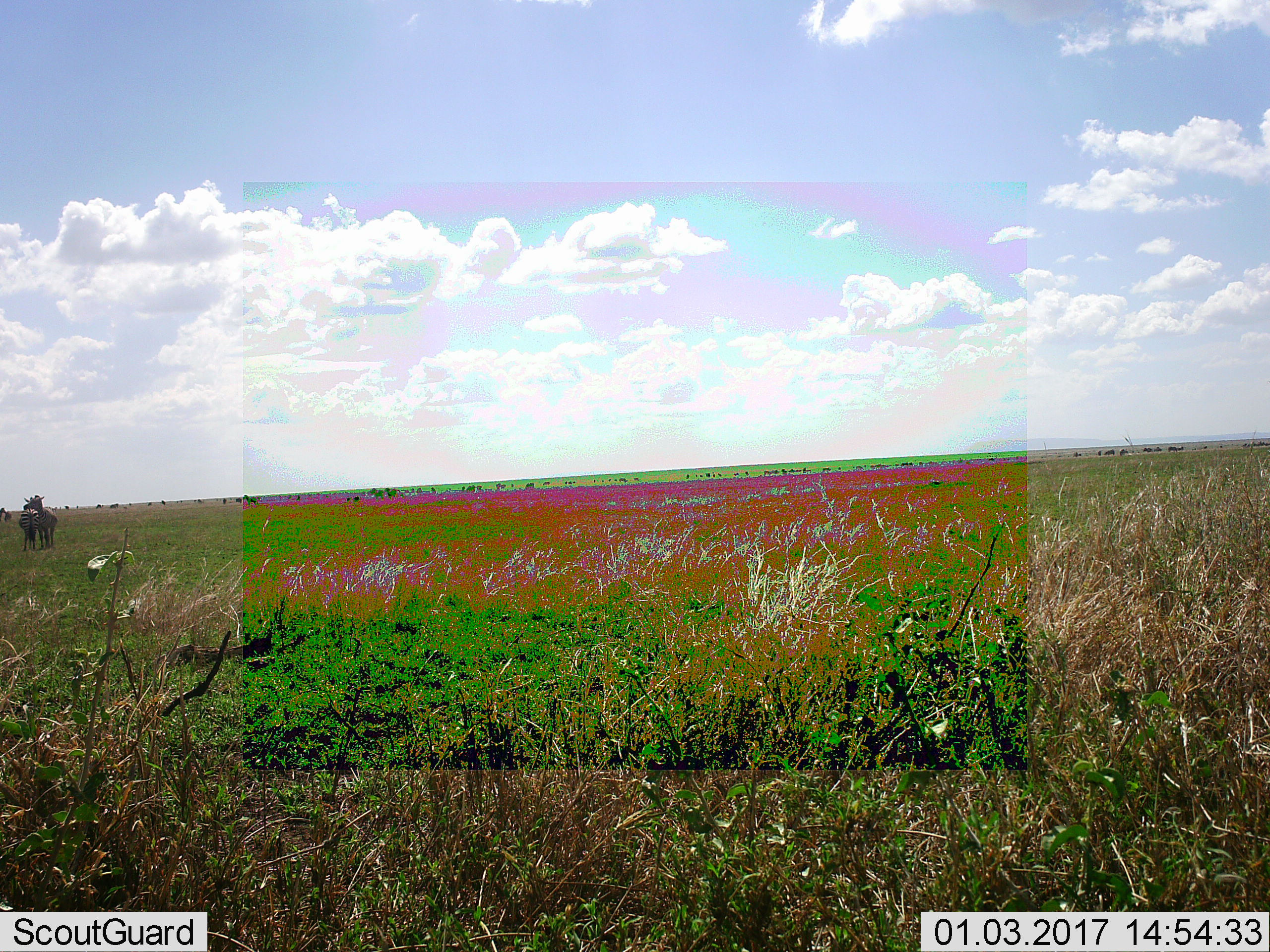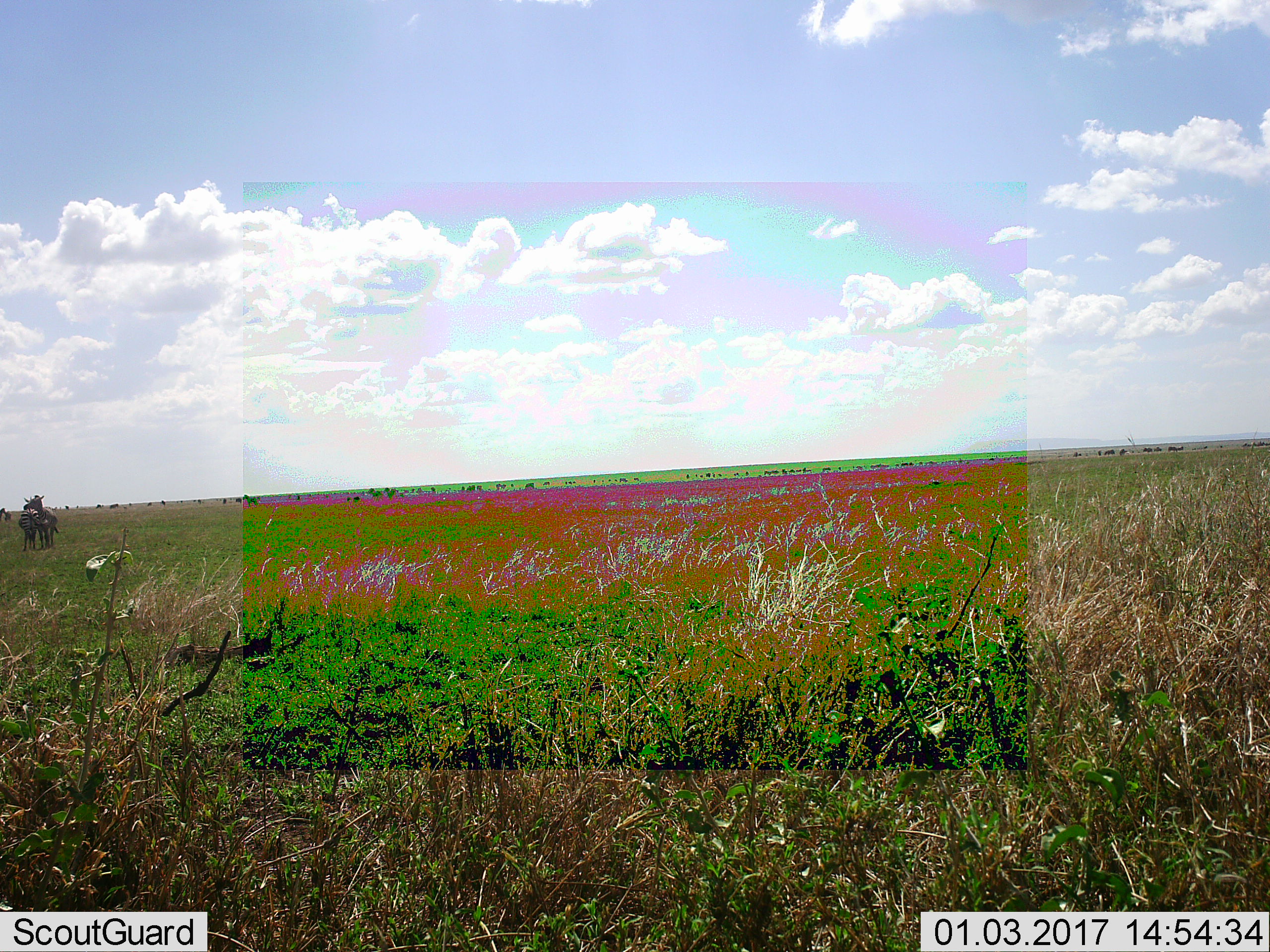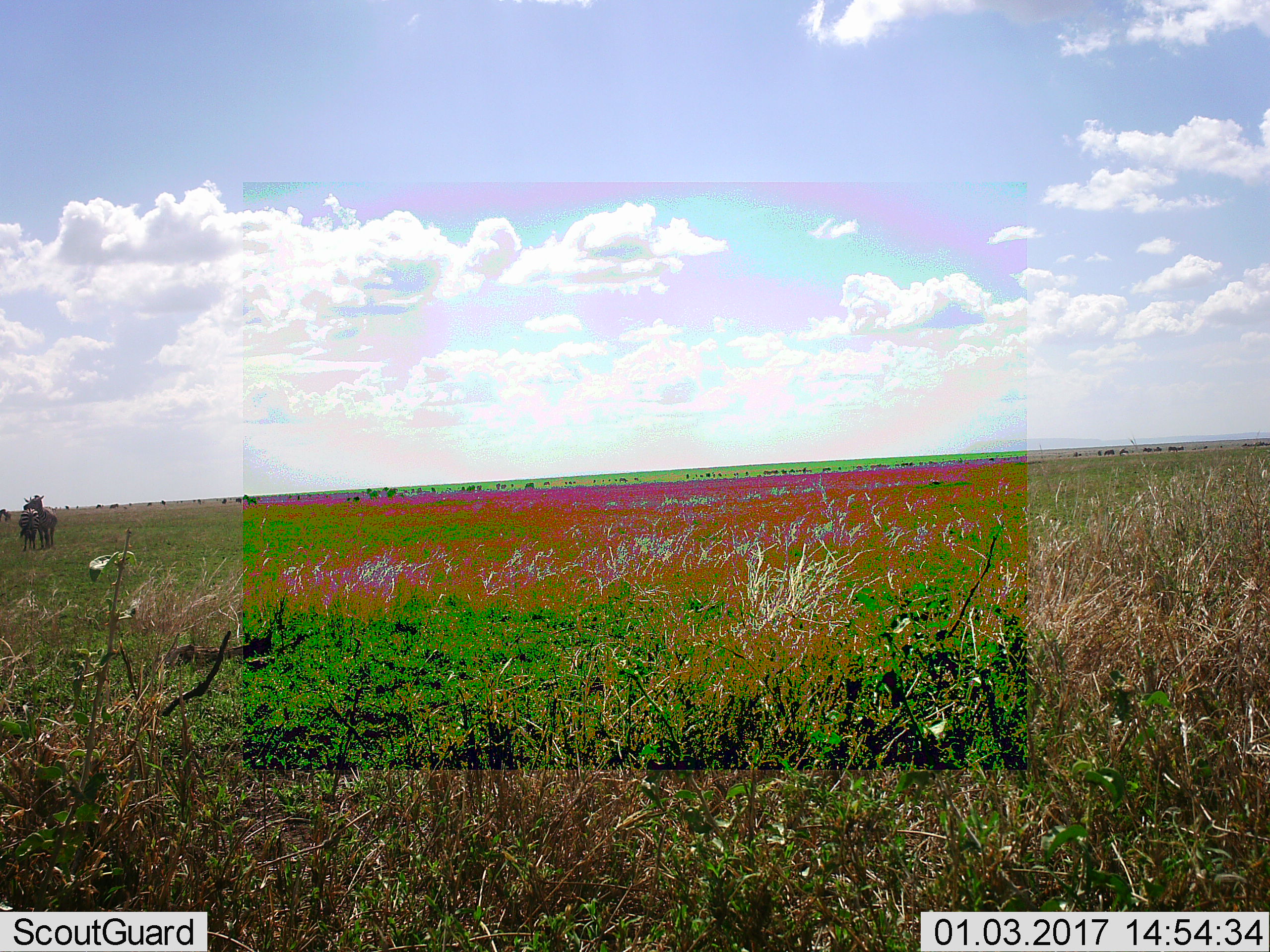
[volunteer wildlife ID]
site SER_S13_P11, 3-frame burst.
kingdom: Animalia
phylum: Chordata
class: Mammalia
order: Perissodactyla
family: Equidae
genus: Equus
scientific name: Equus quagga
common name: plains zebra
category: zebraplains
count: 2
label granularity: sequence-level